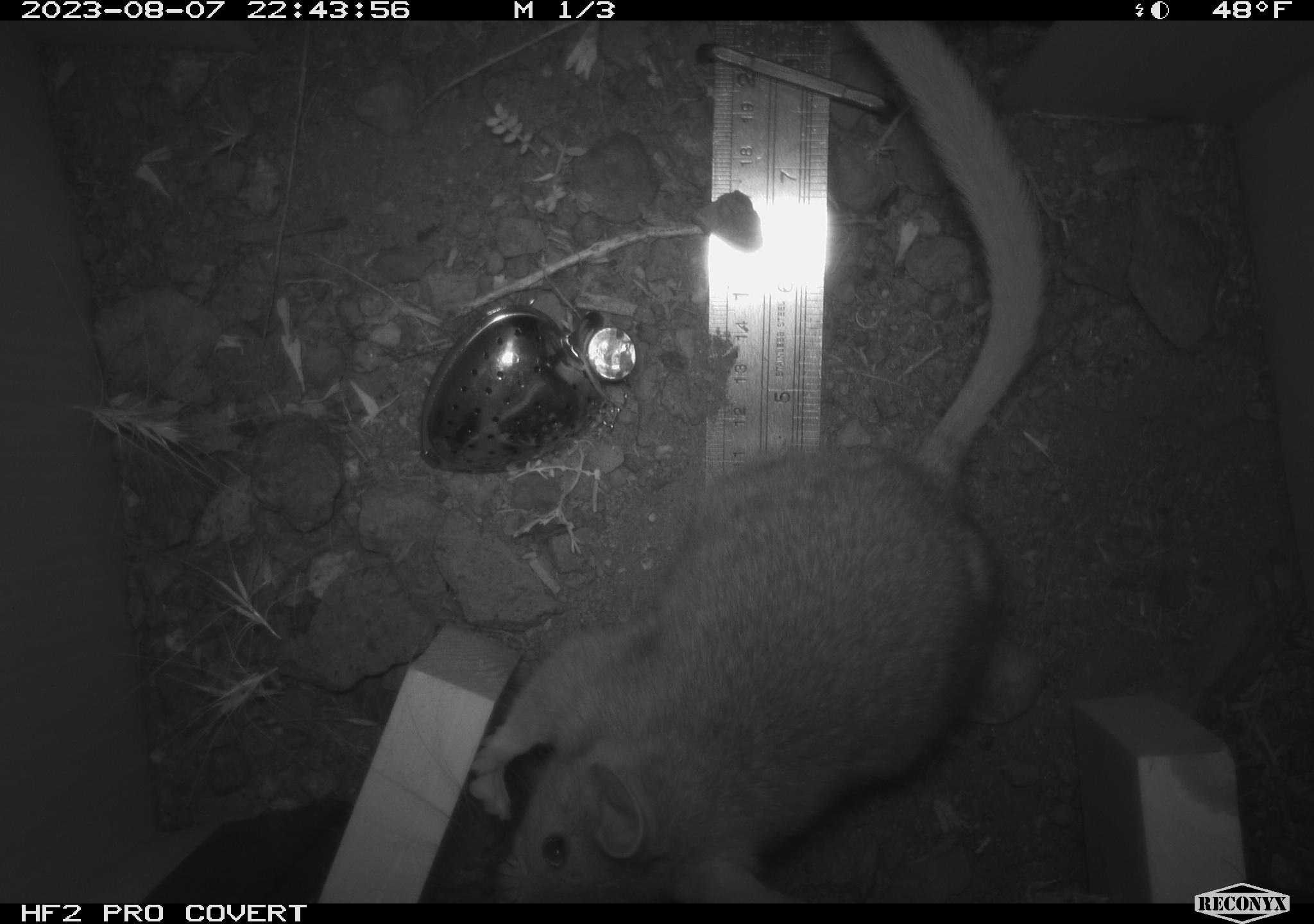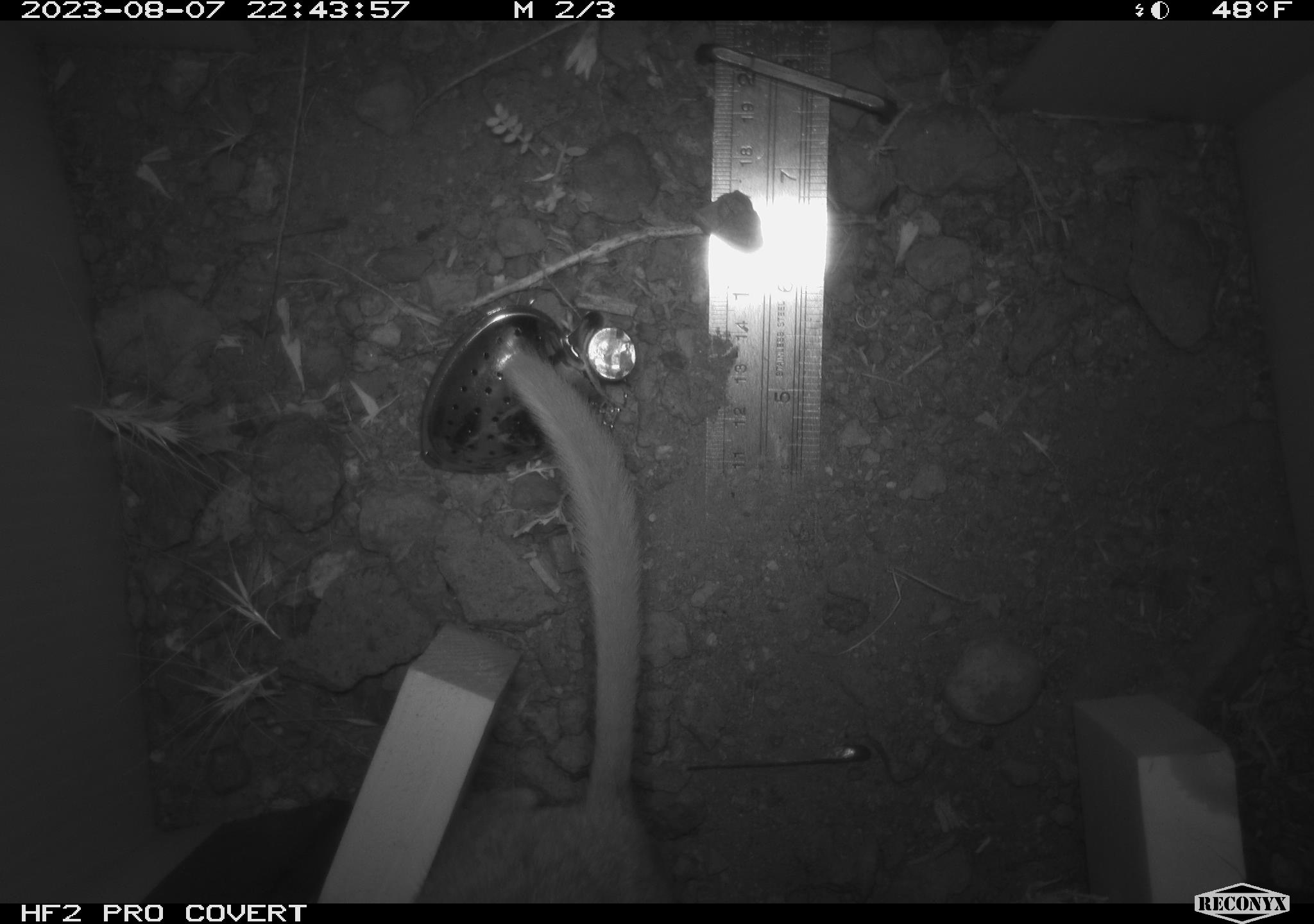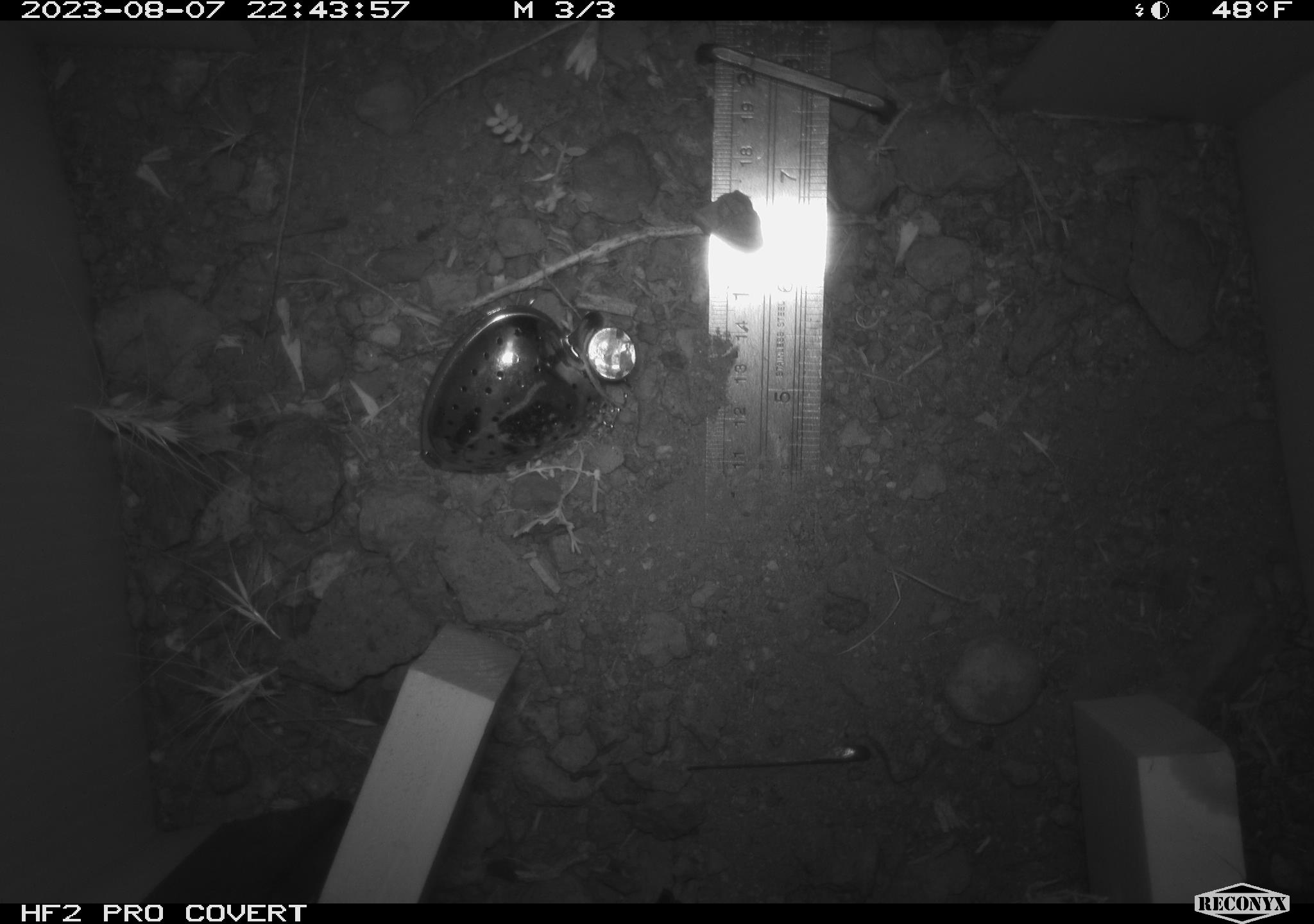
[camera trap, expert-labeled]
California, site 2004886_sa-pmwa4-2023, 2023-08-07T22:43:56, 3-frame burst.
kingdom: Animalia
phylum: Chordata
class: Mammalia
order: Rodentia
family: Cricetidae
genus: Neotoma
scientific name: Neotoma cinerea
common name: bushy-tailed woodrat